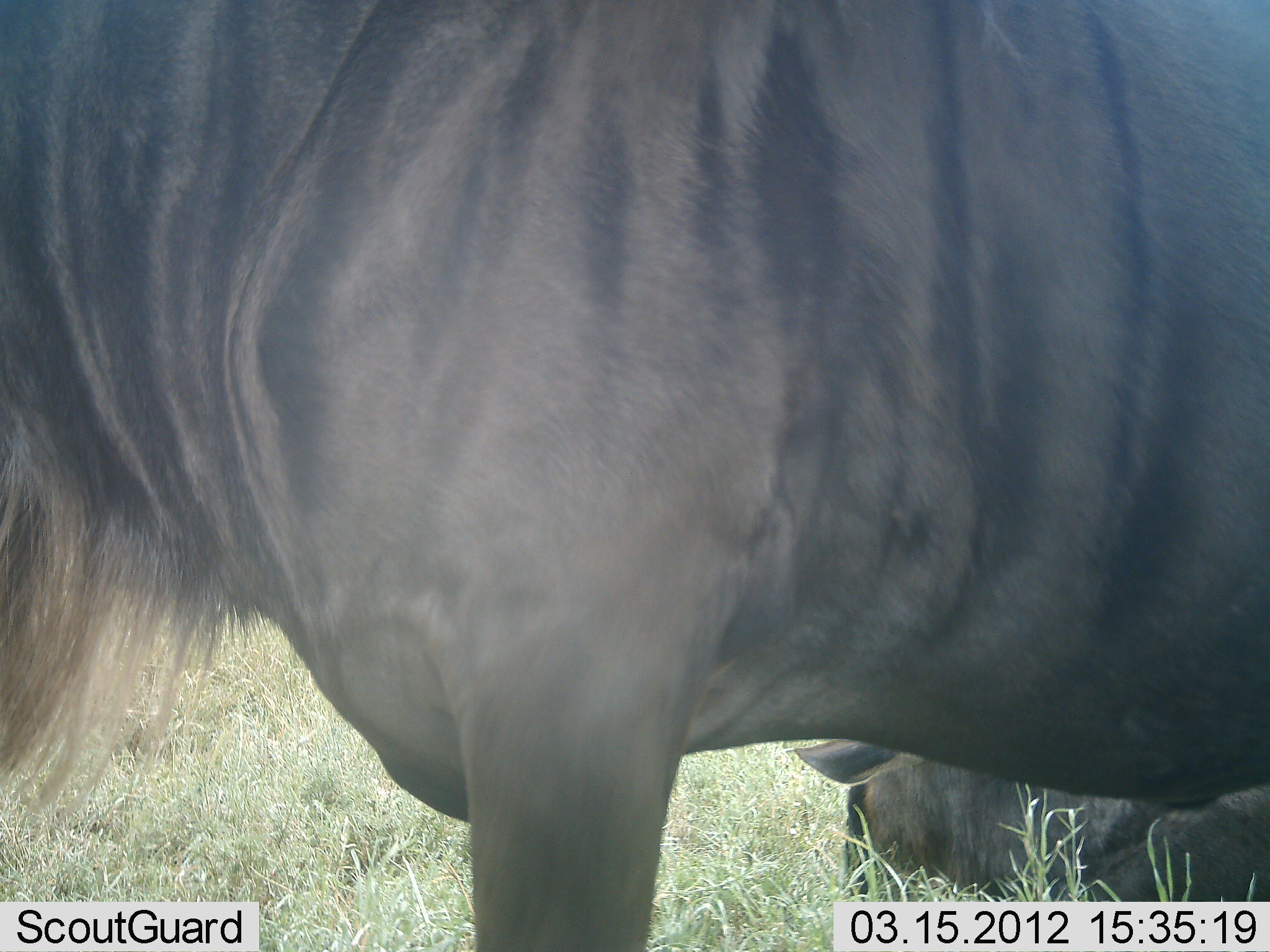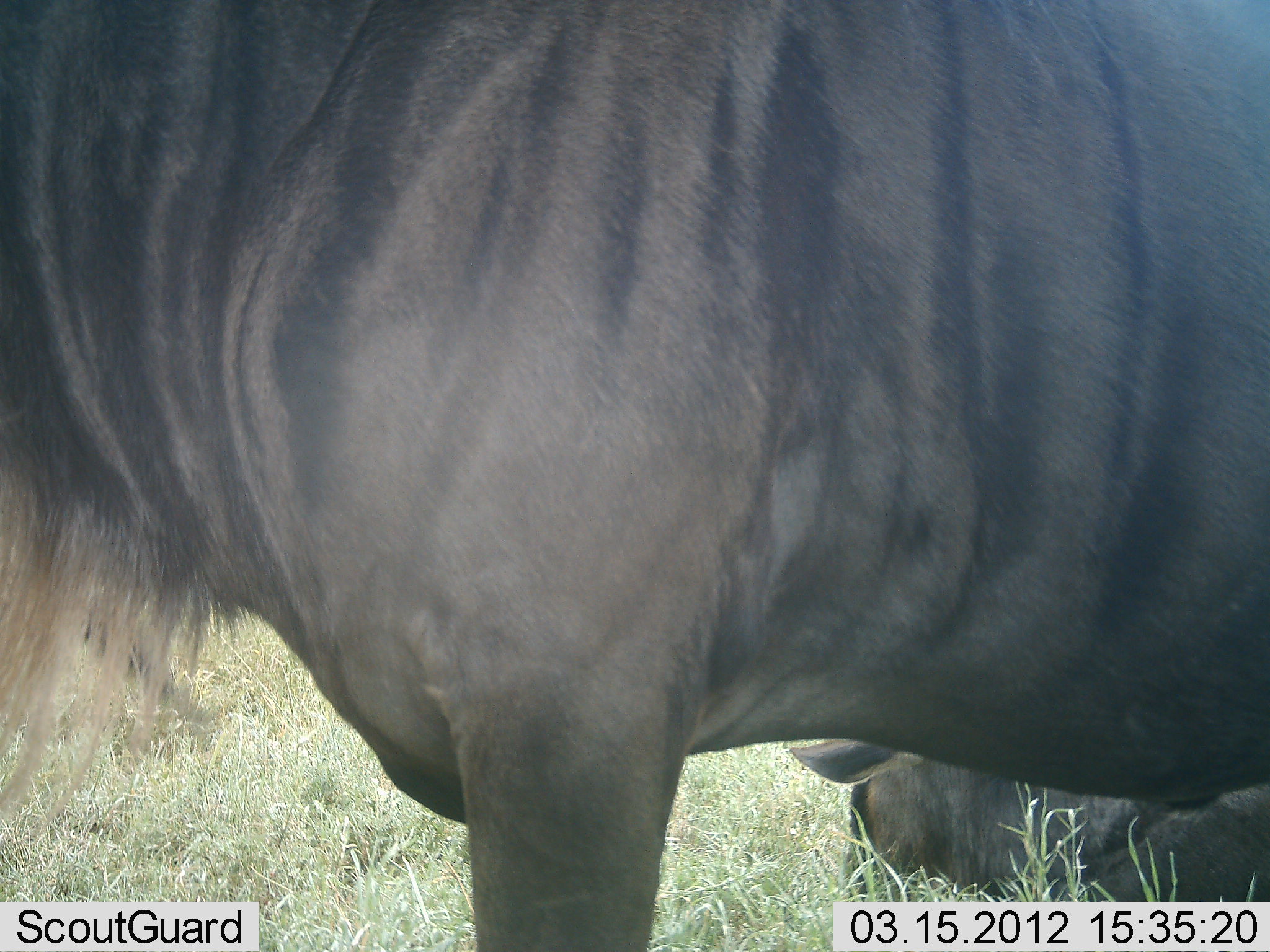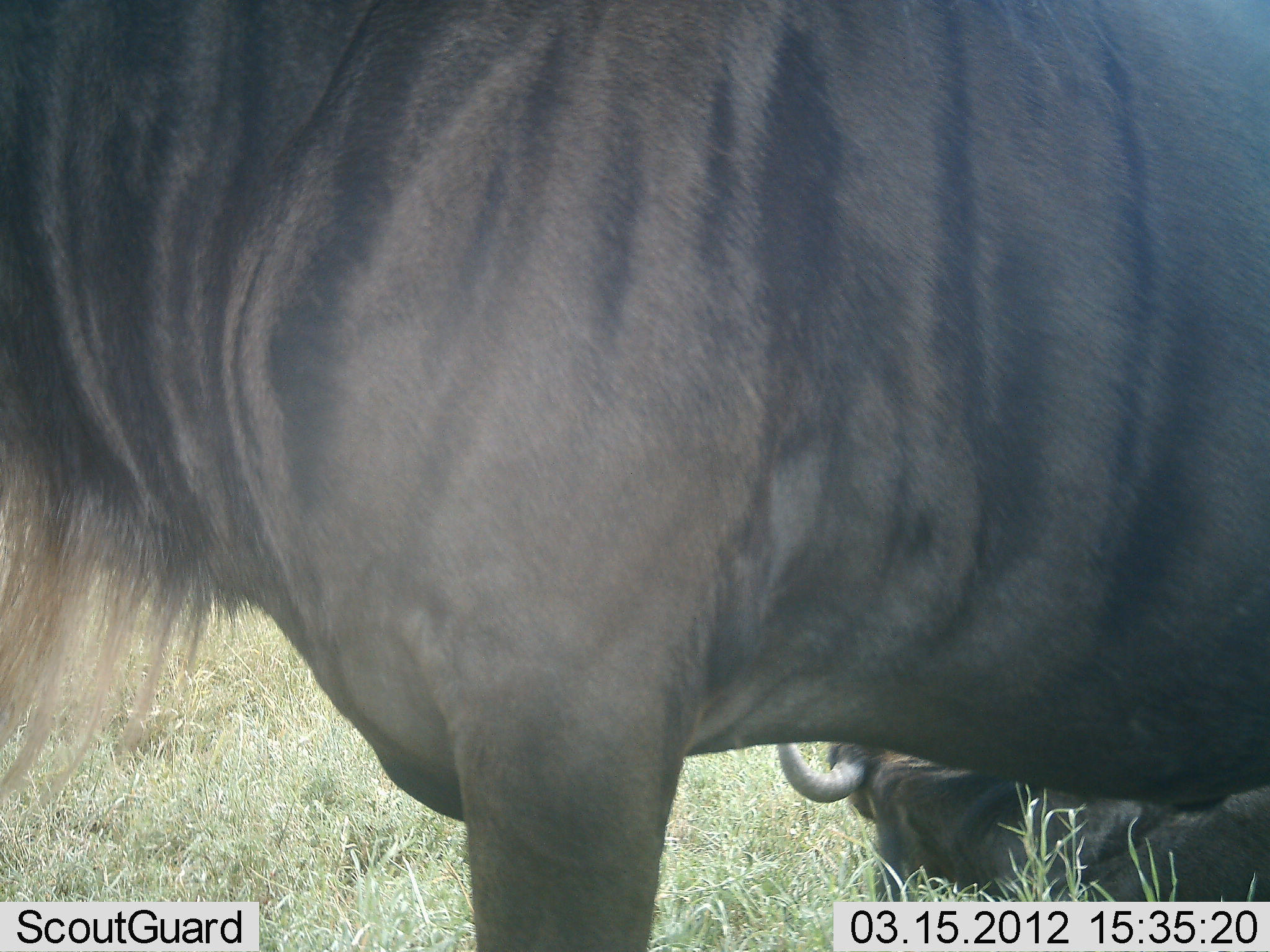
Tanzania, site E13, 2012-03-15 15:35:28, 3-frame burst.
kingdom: Animalia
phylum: Chordata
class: Mammalia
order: Artiodactyla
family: Bovidae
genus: Connochaetes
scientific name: Connochaetes taurinus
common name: blue wildebeest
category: wildebeest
Wildebeest (blue wildebeest) (Connochaetes taurinus), count 2. Behavior (volunteer vote fractions): standing 87%, resting 87%, moving 4%, interacting 0%. Young present (vote fraction): 0%. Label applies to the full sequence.